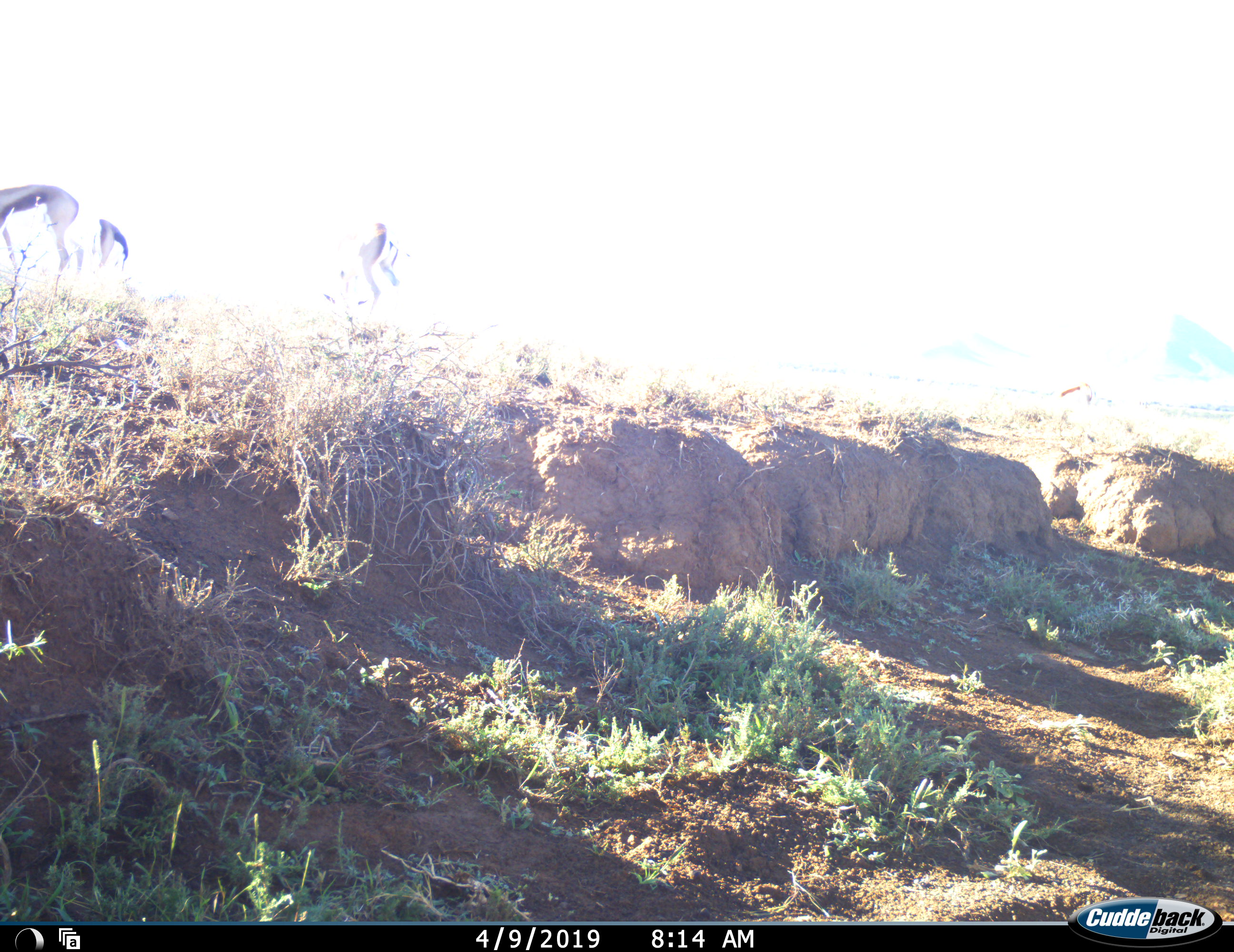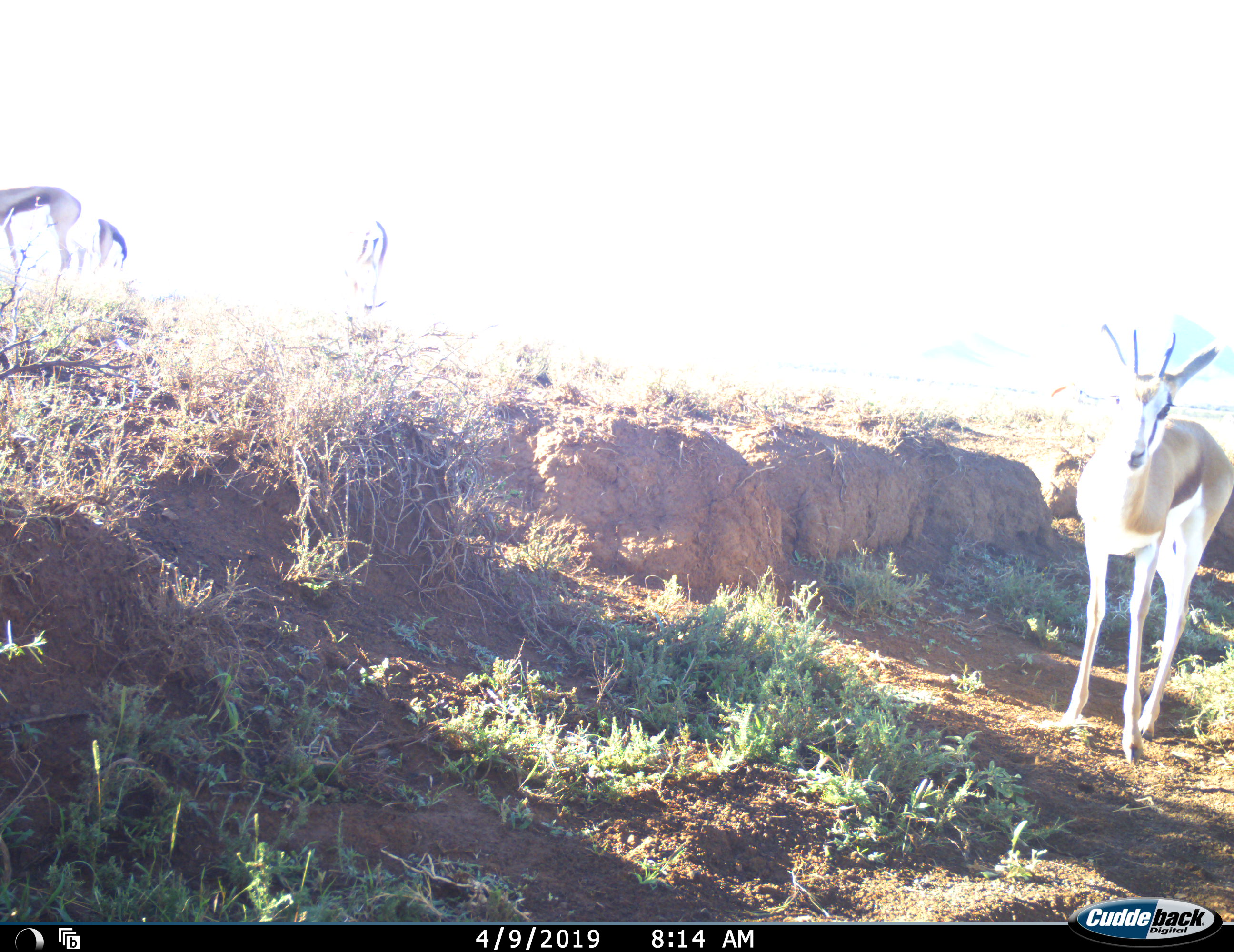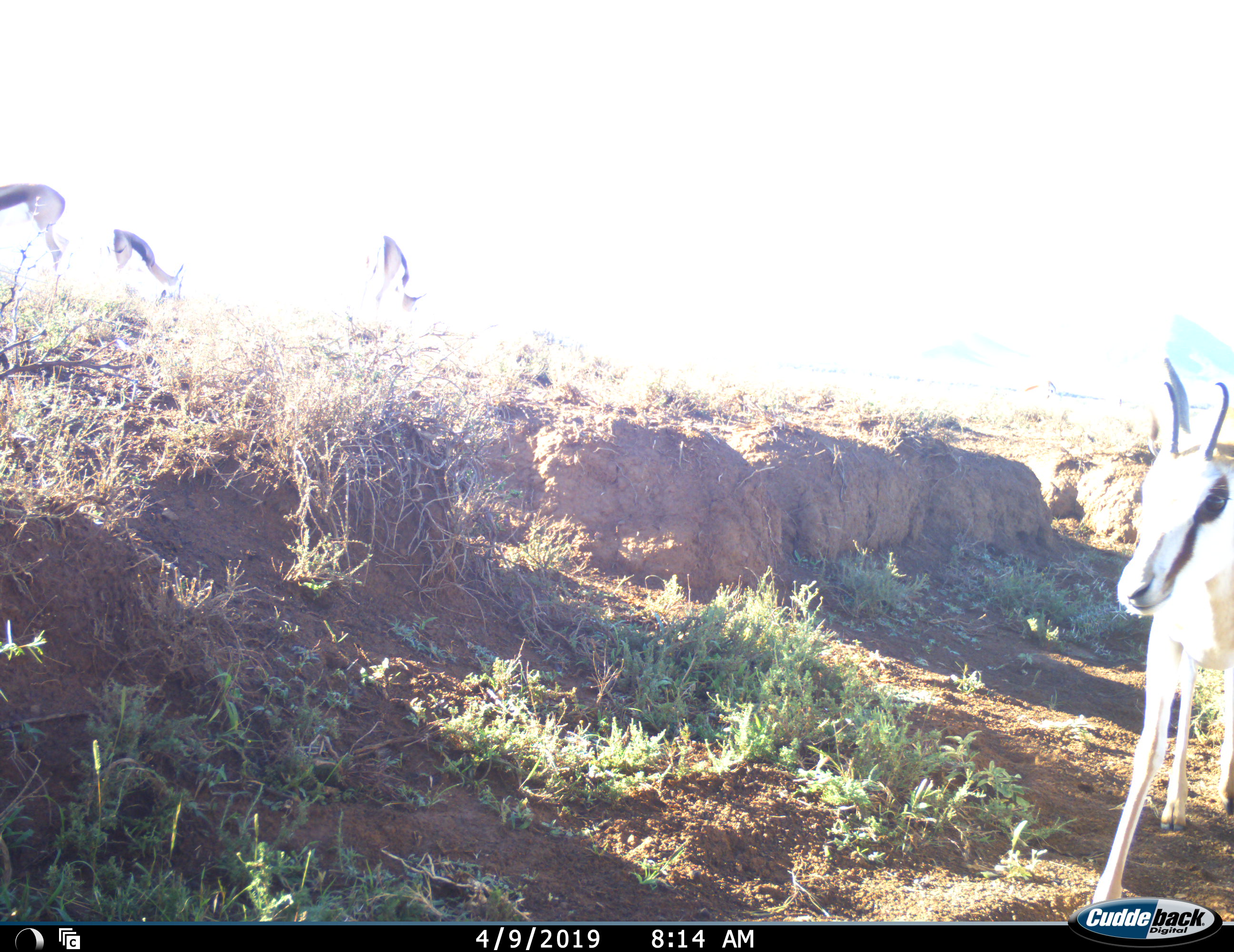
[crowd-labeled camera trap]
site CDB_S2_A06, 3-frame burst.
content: unidentified animal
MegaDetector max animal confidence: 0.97